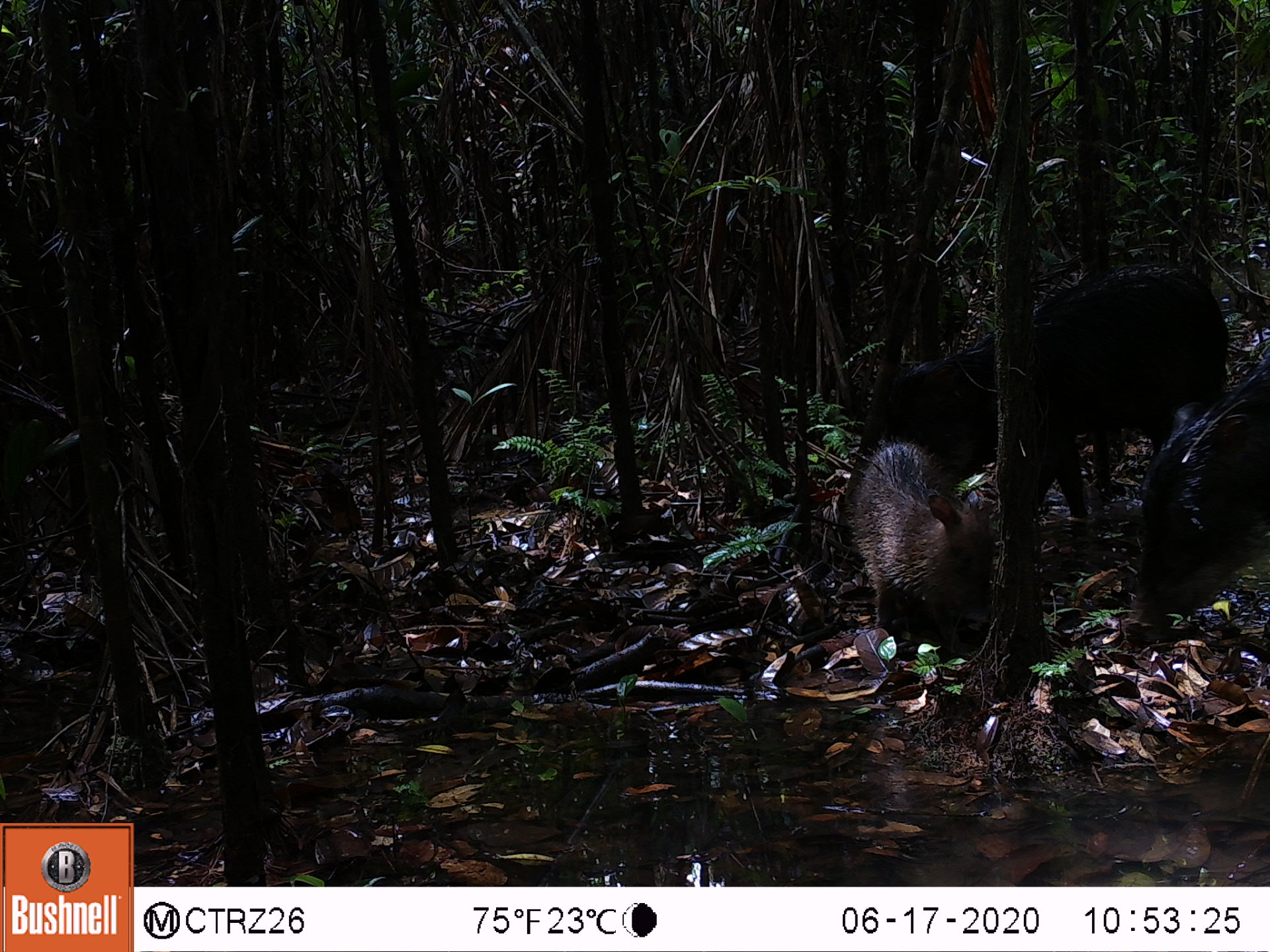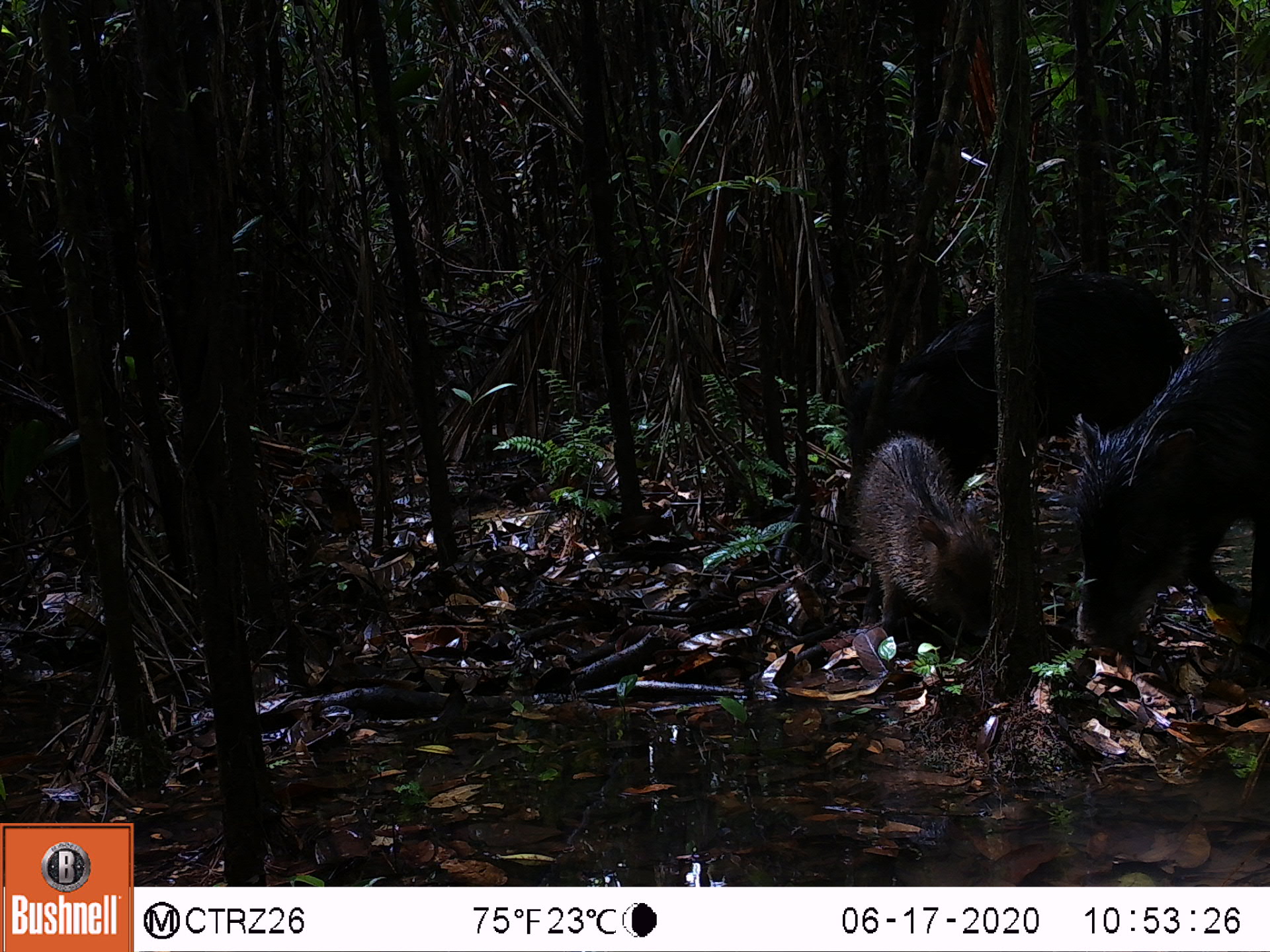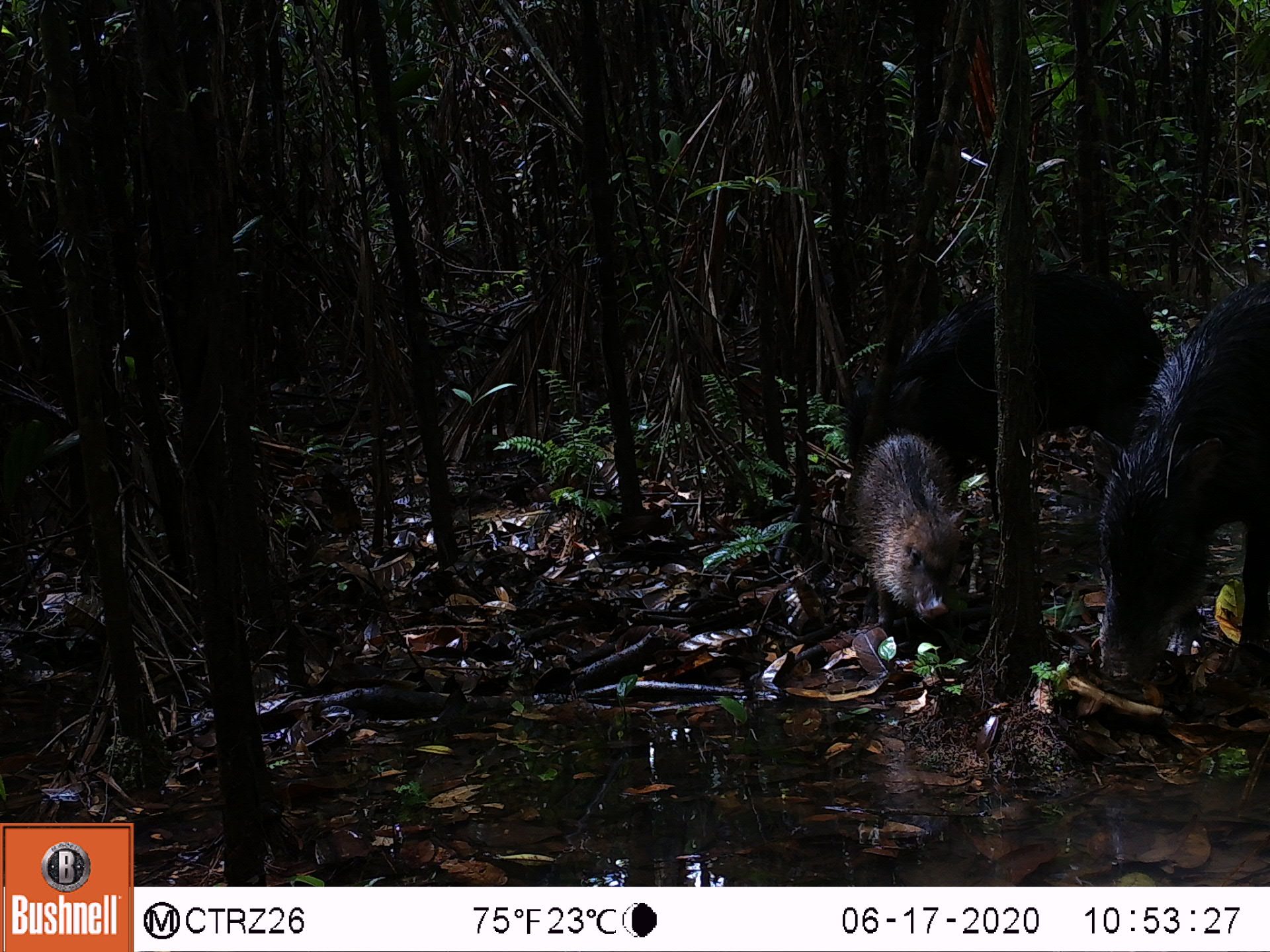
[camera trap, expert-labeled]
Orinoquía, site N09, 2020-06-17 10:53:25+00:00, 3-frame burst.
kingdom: Animalia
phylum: Chordata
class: Mammalia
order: Artiodactyla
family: Tayassuidae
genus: Tayassu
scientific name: Tayassu pecari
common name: white-lipped peccary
White-lipped peccary (Tayassu pecari).